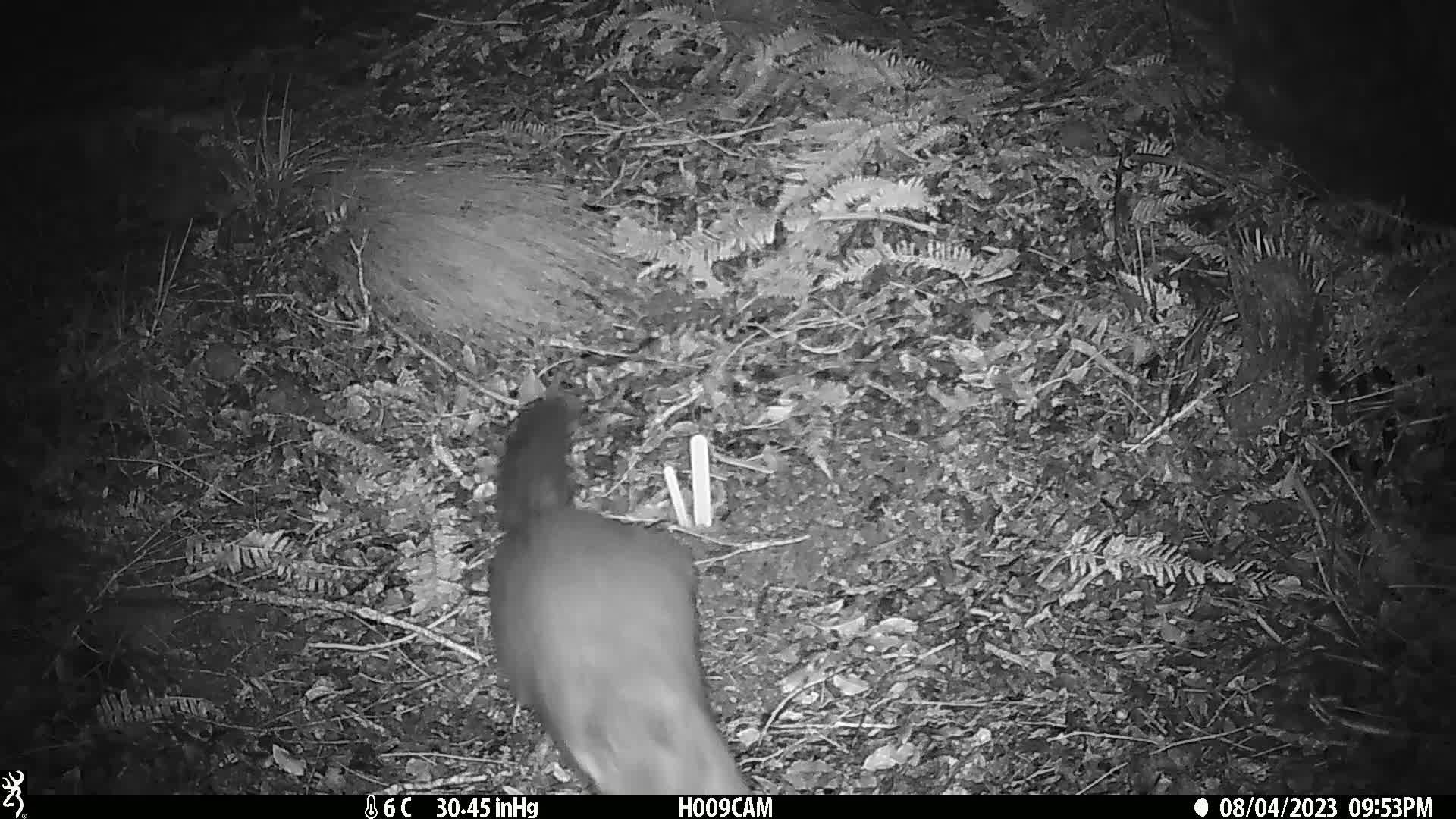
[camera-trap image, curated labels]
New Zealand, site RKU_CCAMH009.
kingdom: Animalia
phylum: Chordata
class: Mammalia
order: Diprotodontia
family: Phalangeridae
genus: Trichosurus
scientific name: Trichosurus vulpecula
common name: common brushtail possum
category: possum